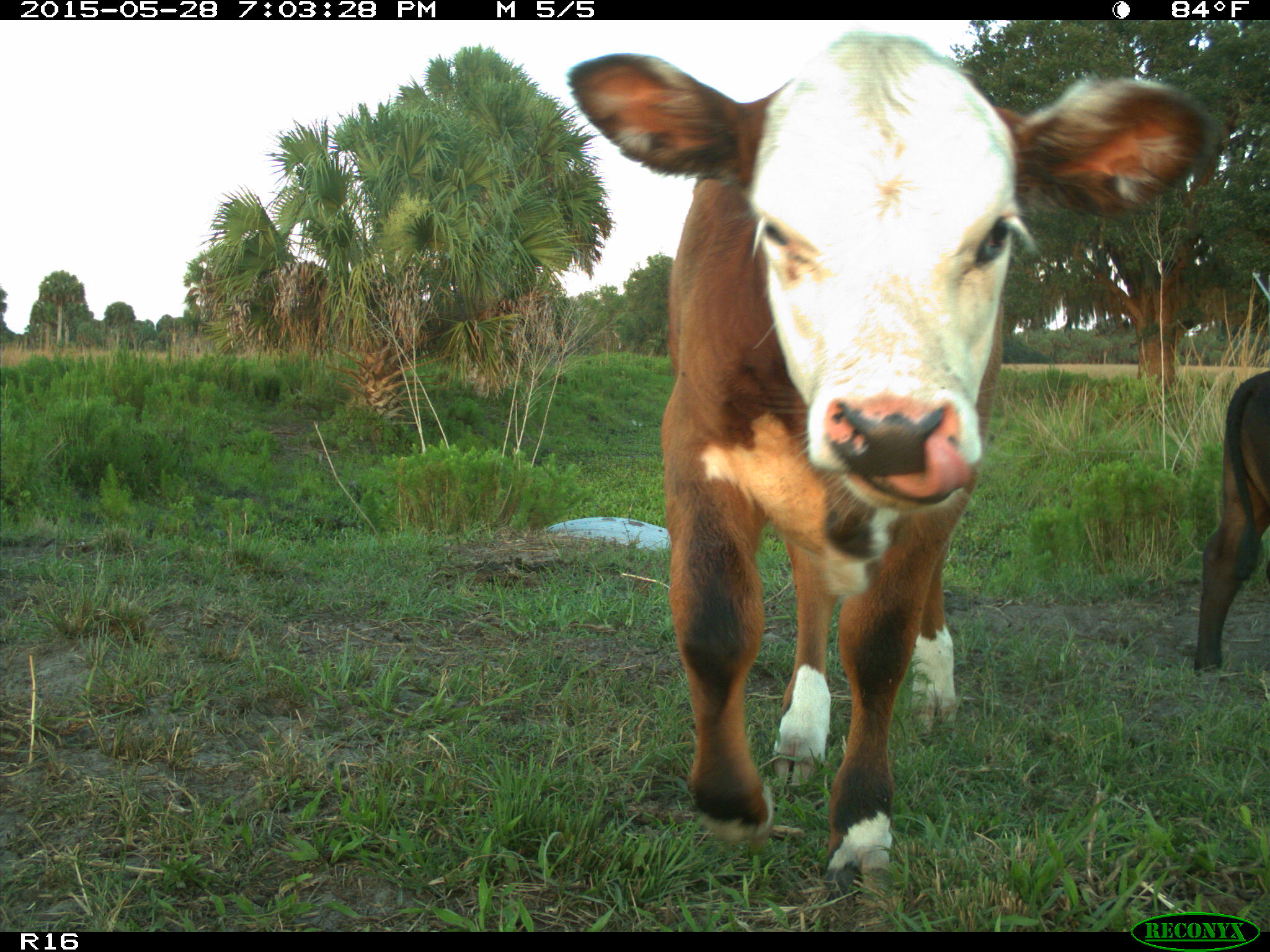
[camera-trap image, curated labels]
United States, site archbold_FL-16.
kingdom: Animalia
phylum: Chordata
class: Mammalia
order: Artiodactyla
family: Bovidae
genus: Bos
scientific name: Bos taurus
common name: domestic cow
Bos taurus (domestic cow).